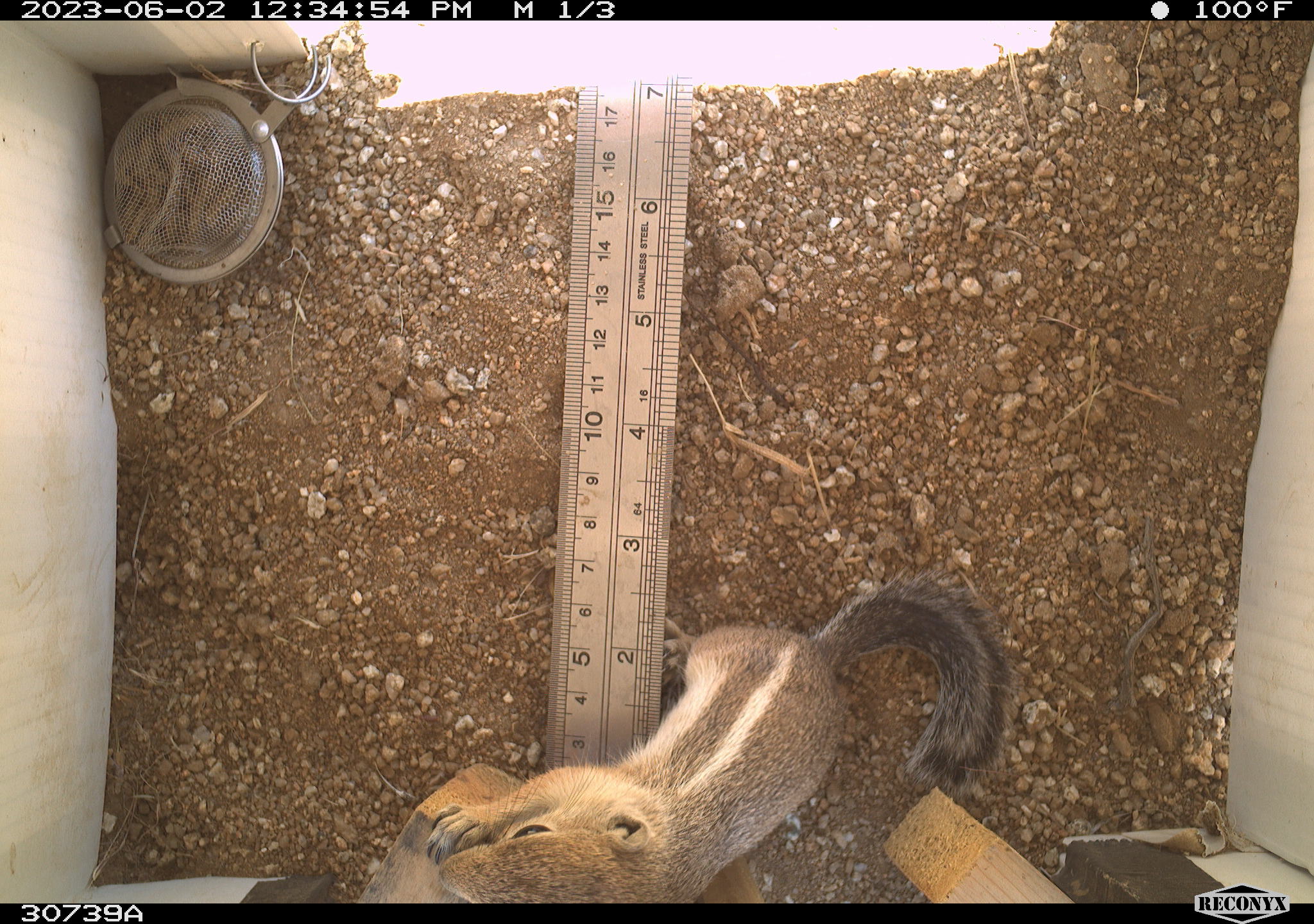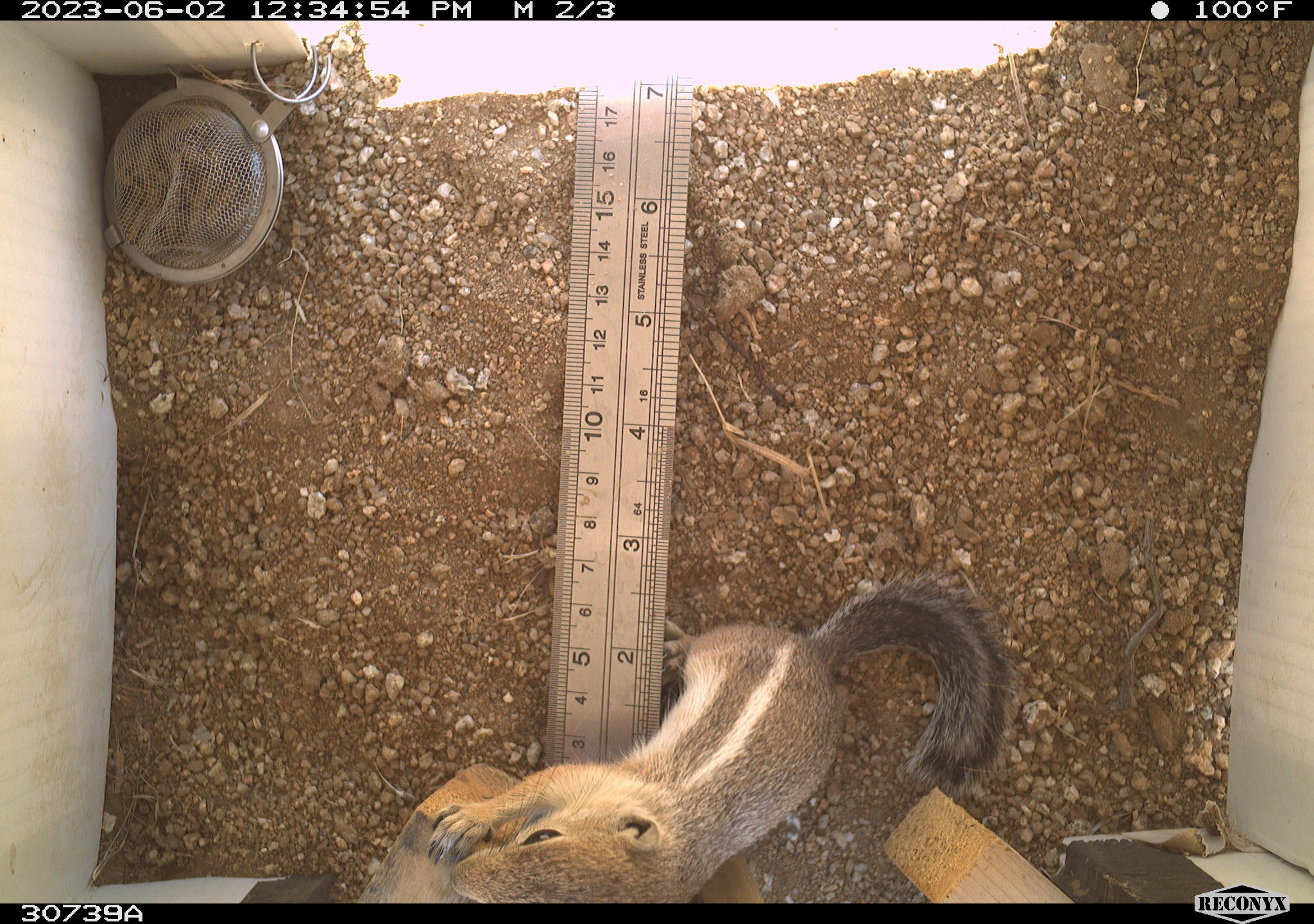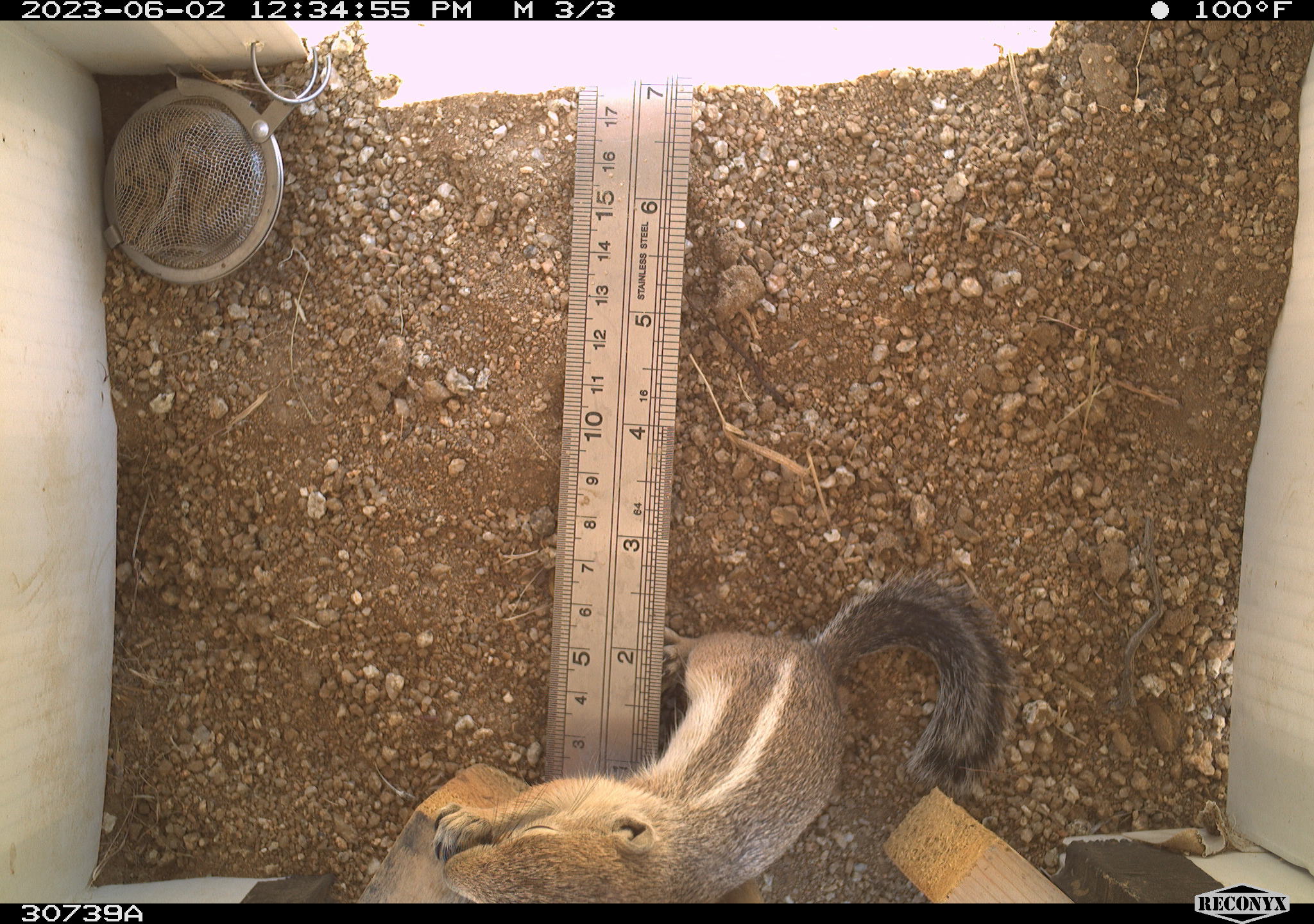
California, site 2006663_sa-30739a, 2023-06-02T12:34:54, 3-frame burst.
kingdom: Animalia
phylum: Chordata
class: Mammalia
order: Rodentia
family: Sciuridae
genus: Ammospermophilus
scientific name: Ammospermophilus leucurus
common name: white-tailed antelope squirrel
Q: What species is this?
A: White-tailed antelope squirrel (Ammospermophilus leucurus).